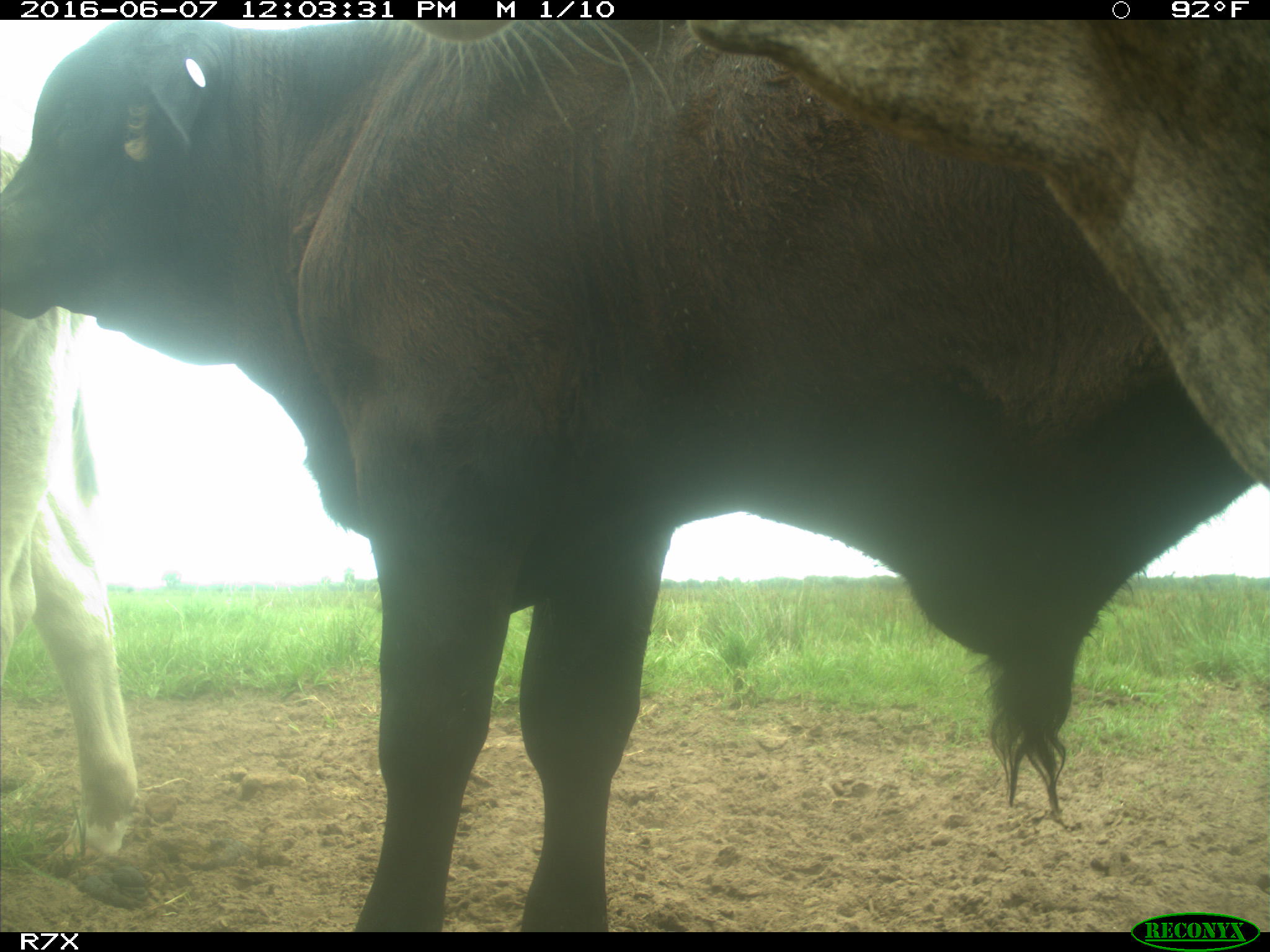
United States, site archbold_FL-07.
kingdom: Animalia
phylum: Chordata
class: Mammalia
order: Artiodactyla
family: Bovidae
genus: Bos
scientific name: Bos taurus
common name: domestic cow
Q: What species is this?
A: Bos taurus (domestic cow).